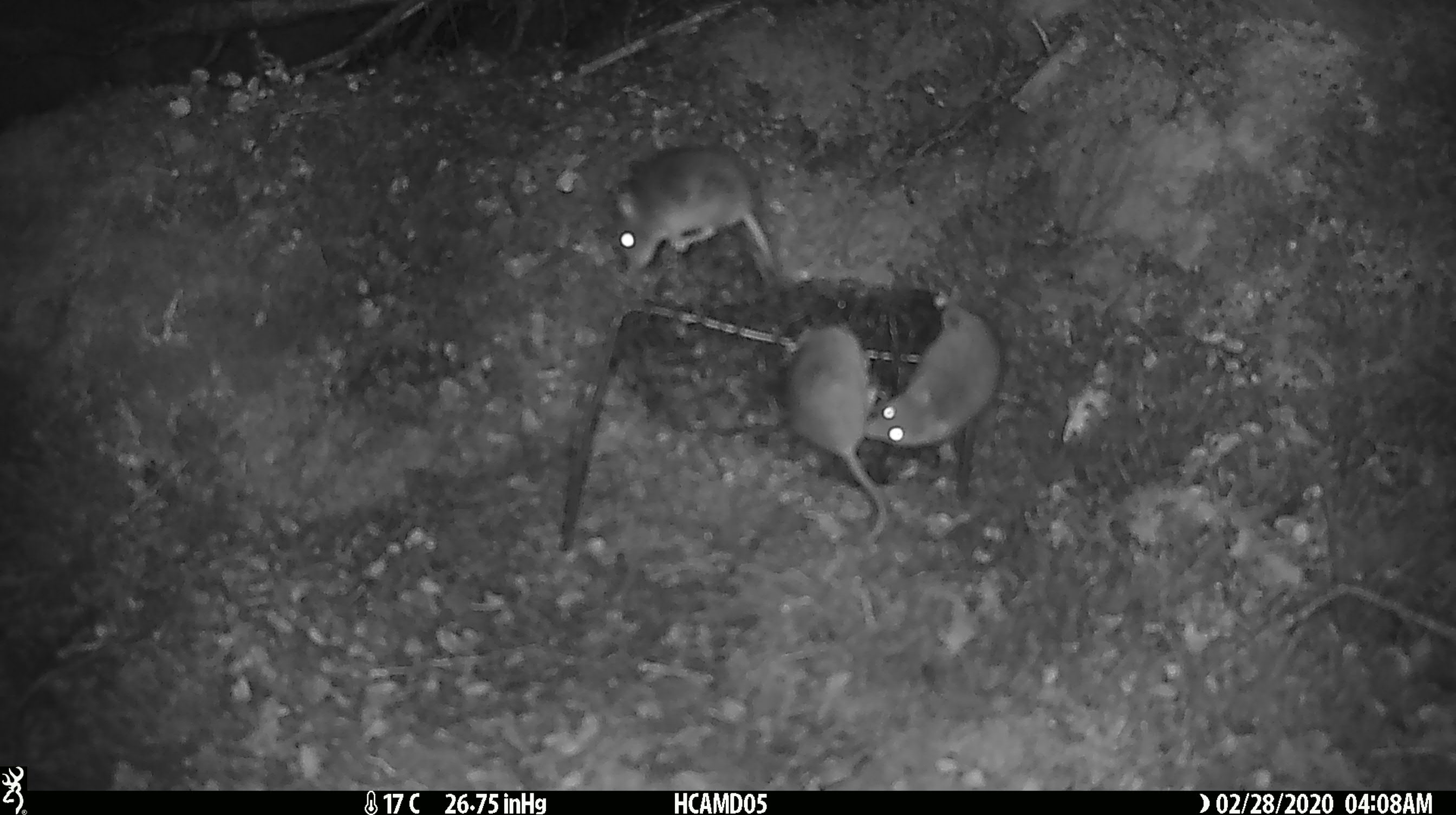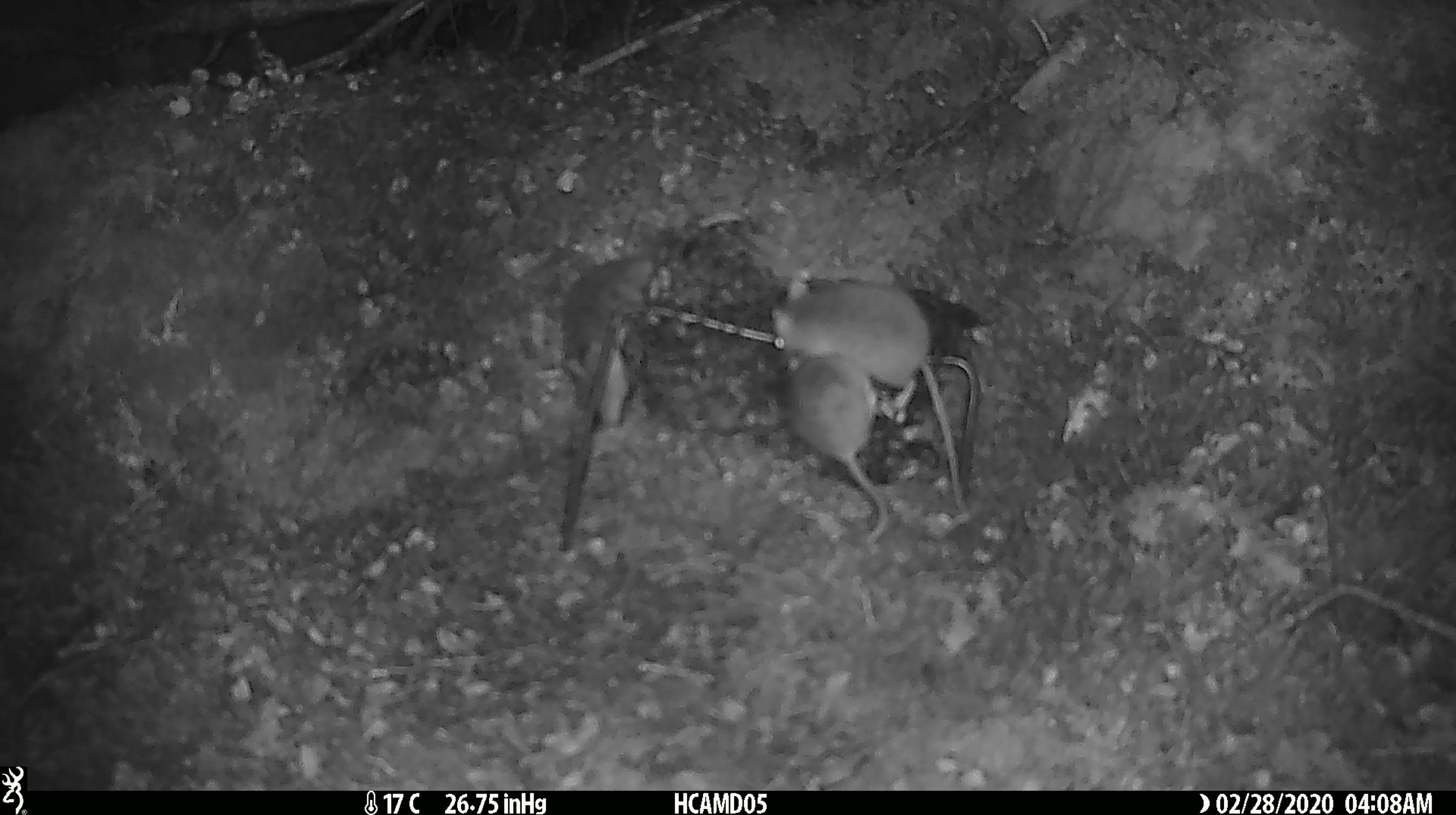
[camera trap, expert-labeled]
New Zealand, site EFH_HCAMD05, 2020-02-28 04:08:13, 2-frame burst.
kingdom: Animalia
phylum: Chordata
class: Mammalia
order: Rodentia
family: Muridae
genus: Mus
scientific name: Mus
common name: mouse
Mouse (Mus).